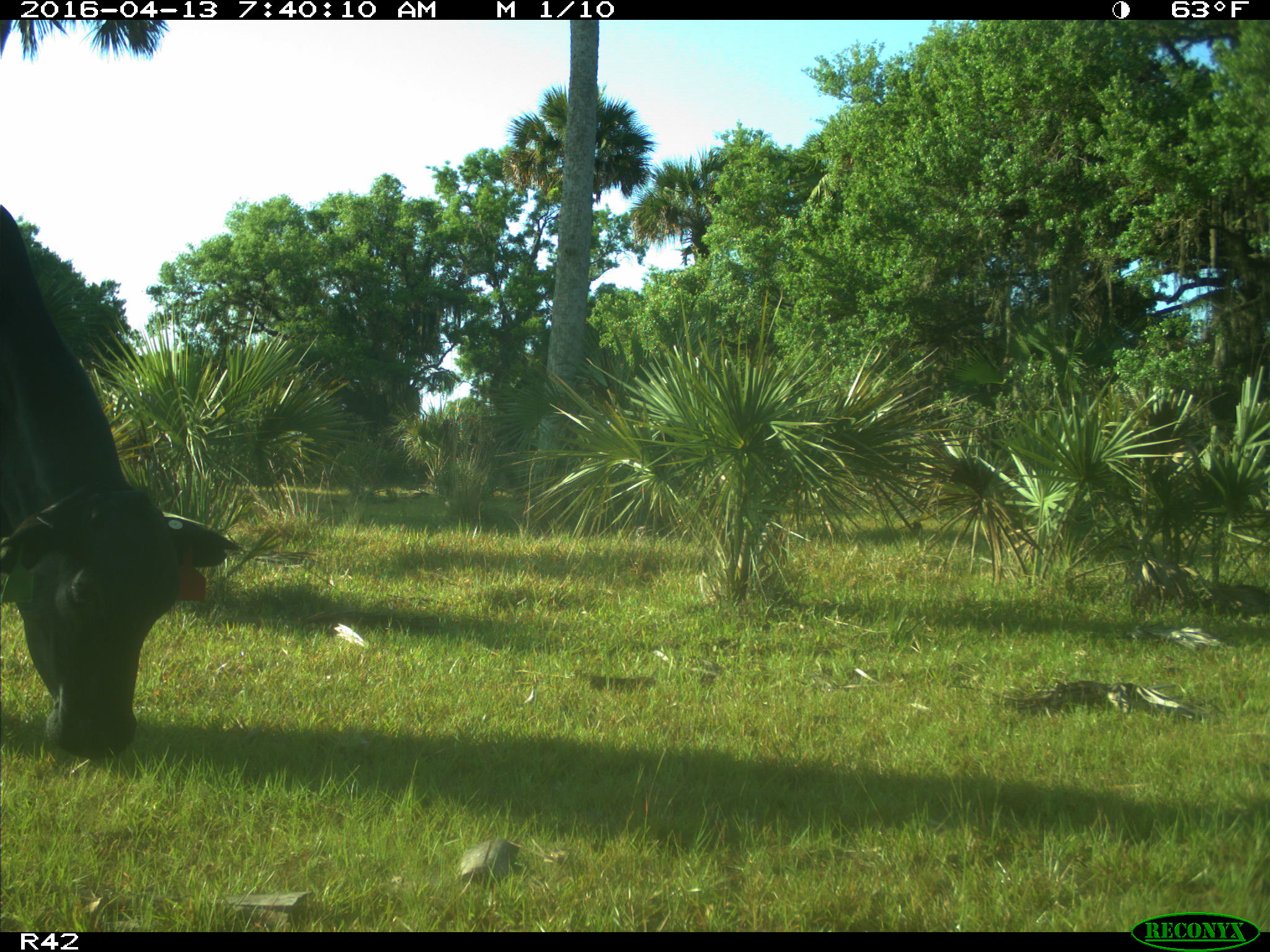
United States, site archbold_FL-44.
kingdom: Animalia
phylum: Chordata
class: Mammalia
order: Artiodactyla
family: Bovidae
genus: Bos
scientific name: Bos taurus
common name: domestic cow